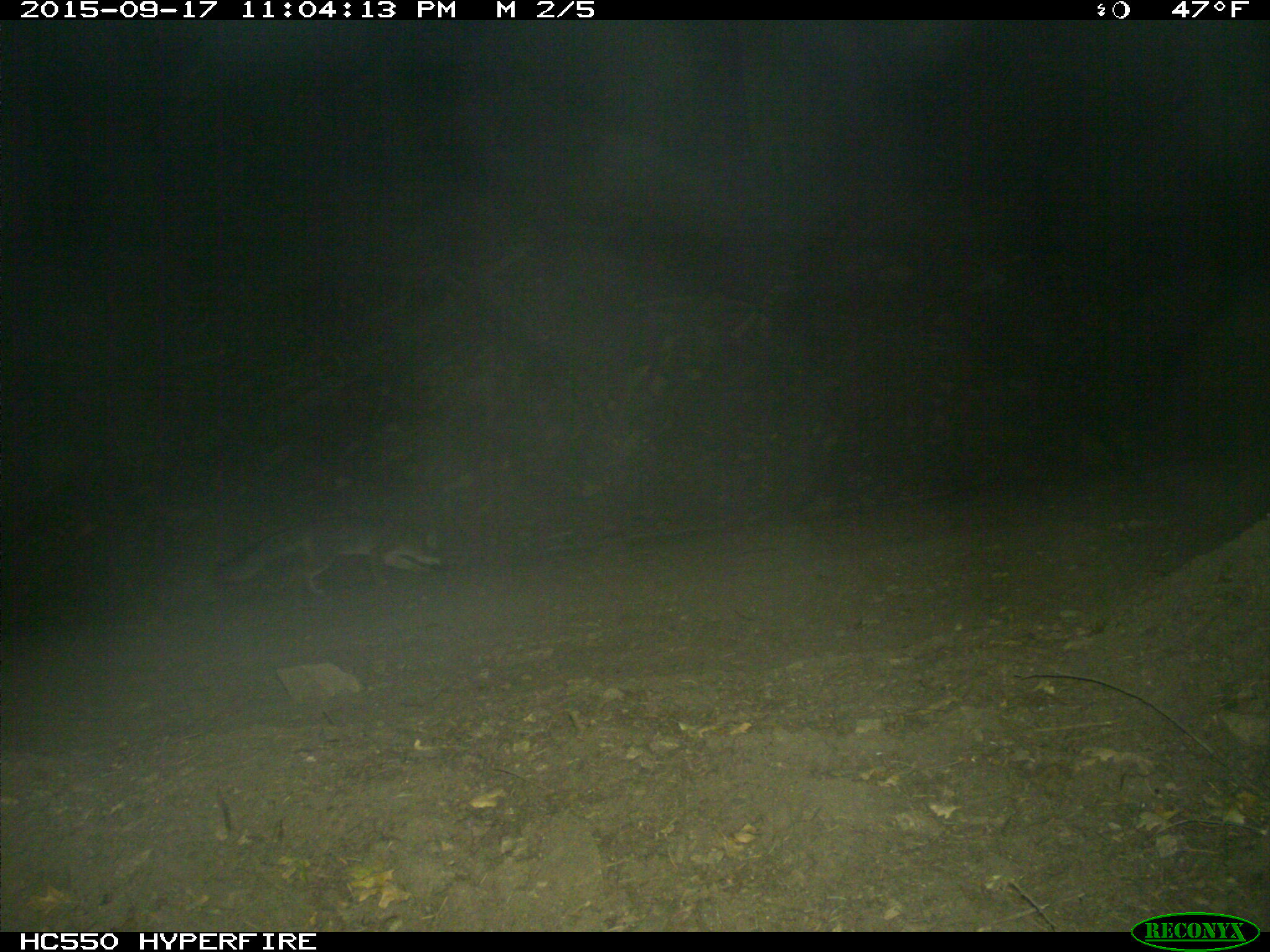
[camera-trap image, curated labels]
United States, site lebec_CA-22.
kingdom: Animalia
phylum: Chordata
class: Mammalia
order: Carnivora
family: Canidae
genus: Urocyon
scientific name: Urocyon cinereoargenteus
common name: gray fox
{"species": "Urocyon cinereoargenteus (gray fox)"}